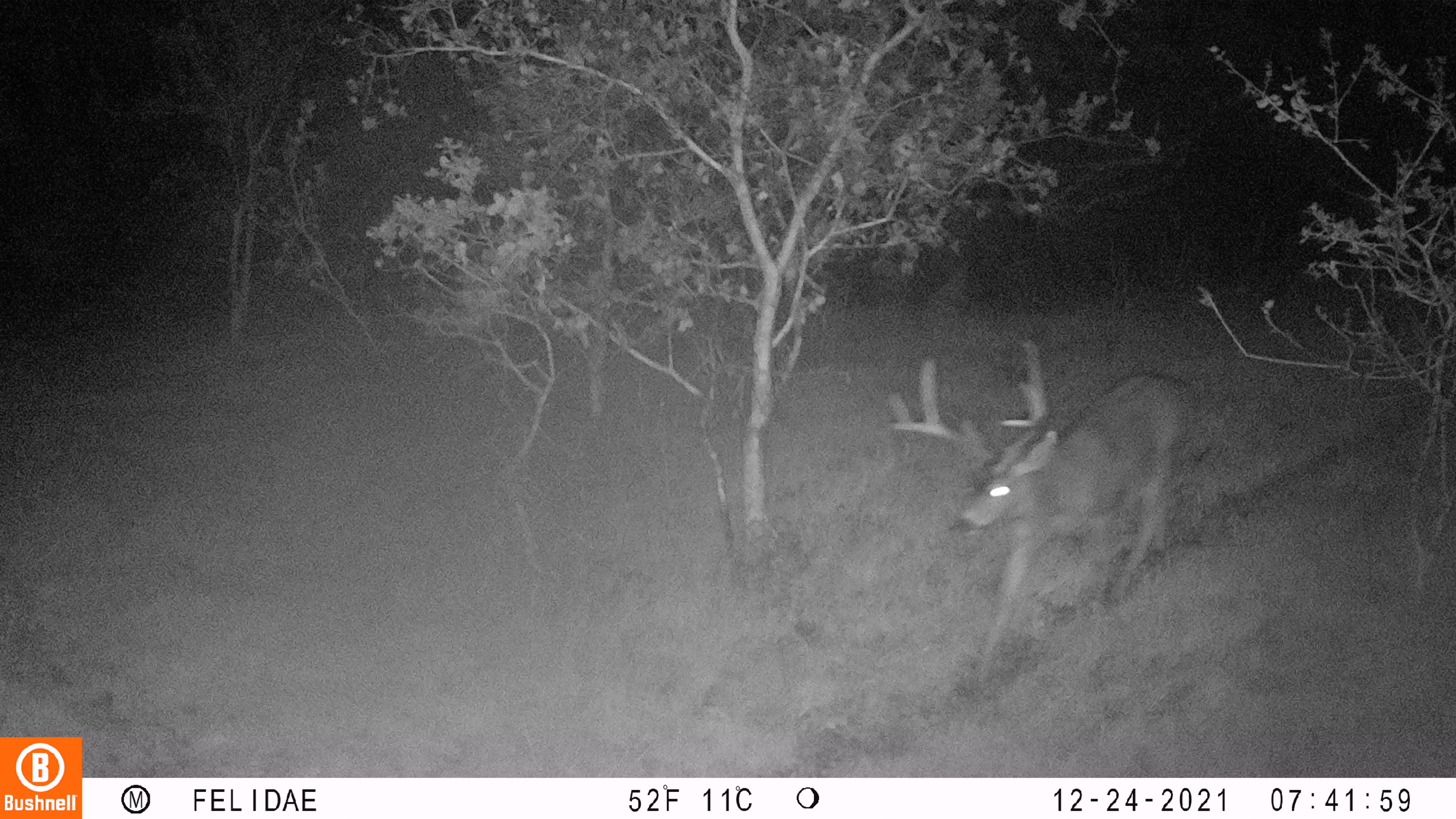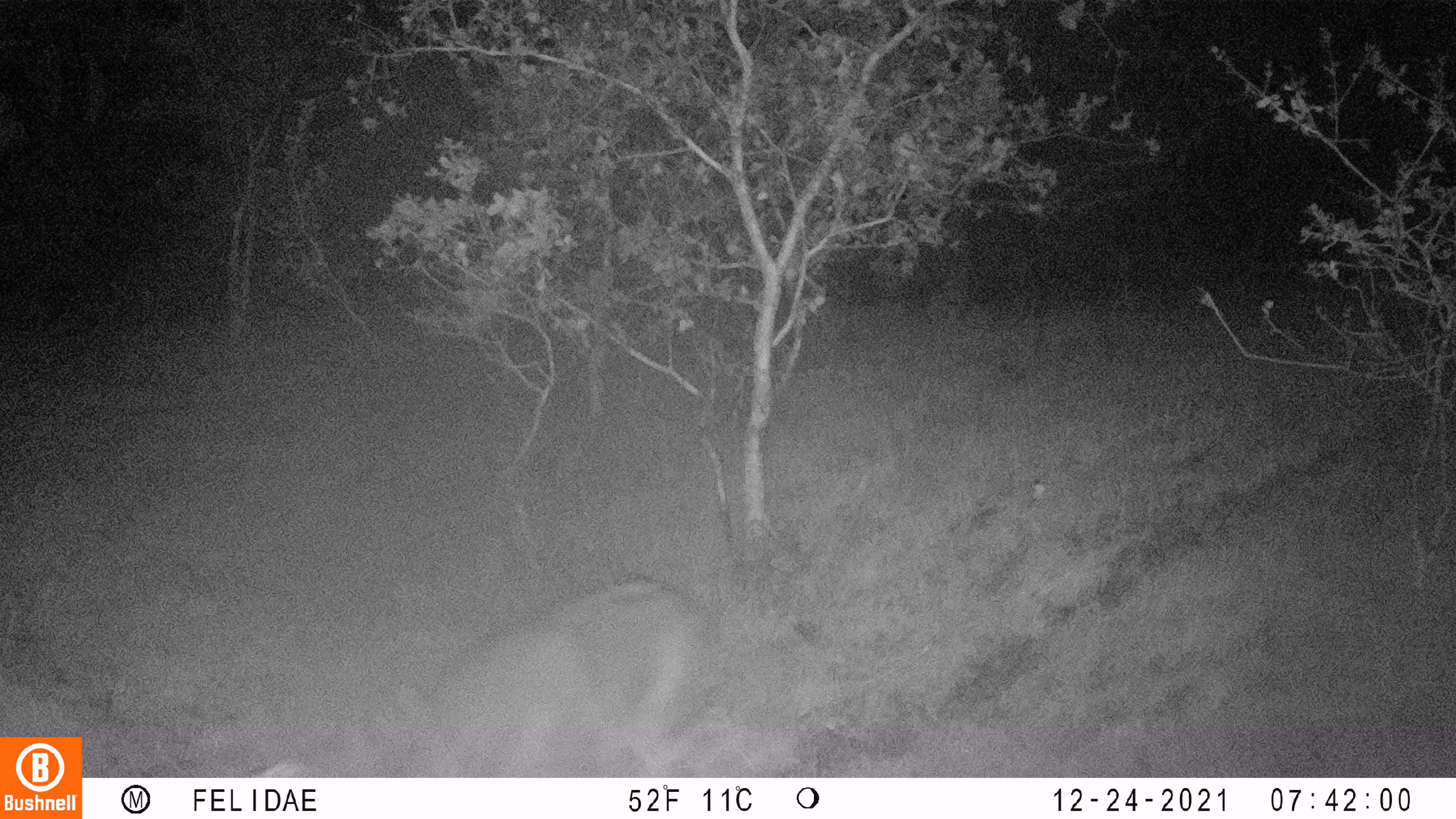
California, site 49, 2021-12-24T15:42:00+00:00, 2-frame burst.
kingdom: Animalia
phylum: Chordata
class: Mammalia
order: Artiodactyla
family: Cervidae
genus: Odocoileus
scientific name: Odocoileus hemionus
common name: mule deer